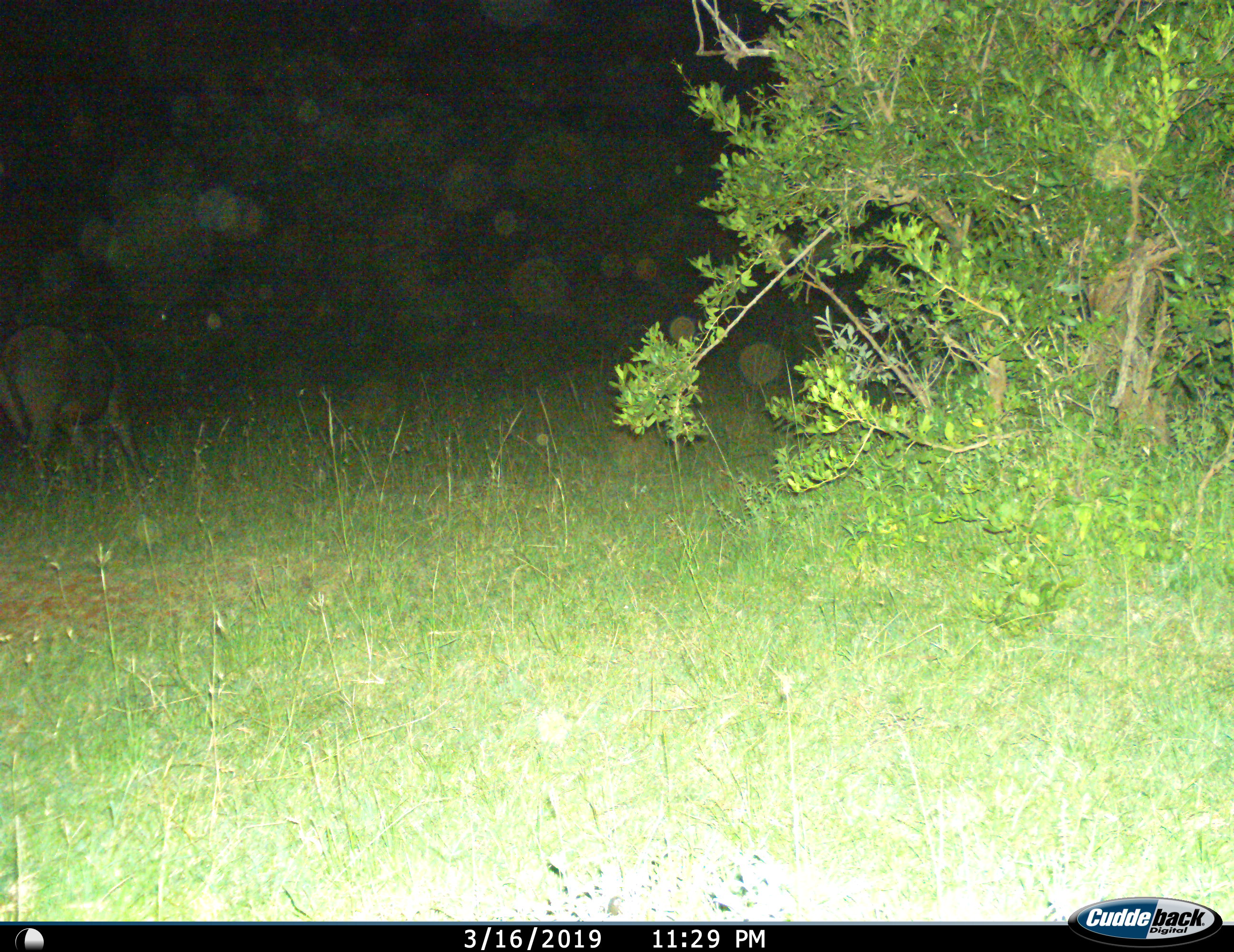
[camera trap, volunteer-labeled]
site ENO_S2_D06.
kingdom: Animalia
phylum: Chordata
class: Mammalia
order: Artiodactyla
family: Bovidae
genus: Syncerus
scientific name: Syncerus caffer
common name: african buffalo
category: buffalo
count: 1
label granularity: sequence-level